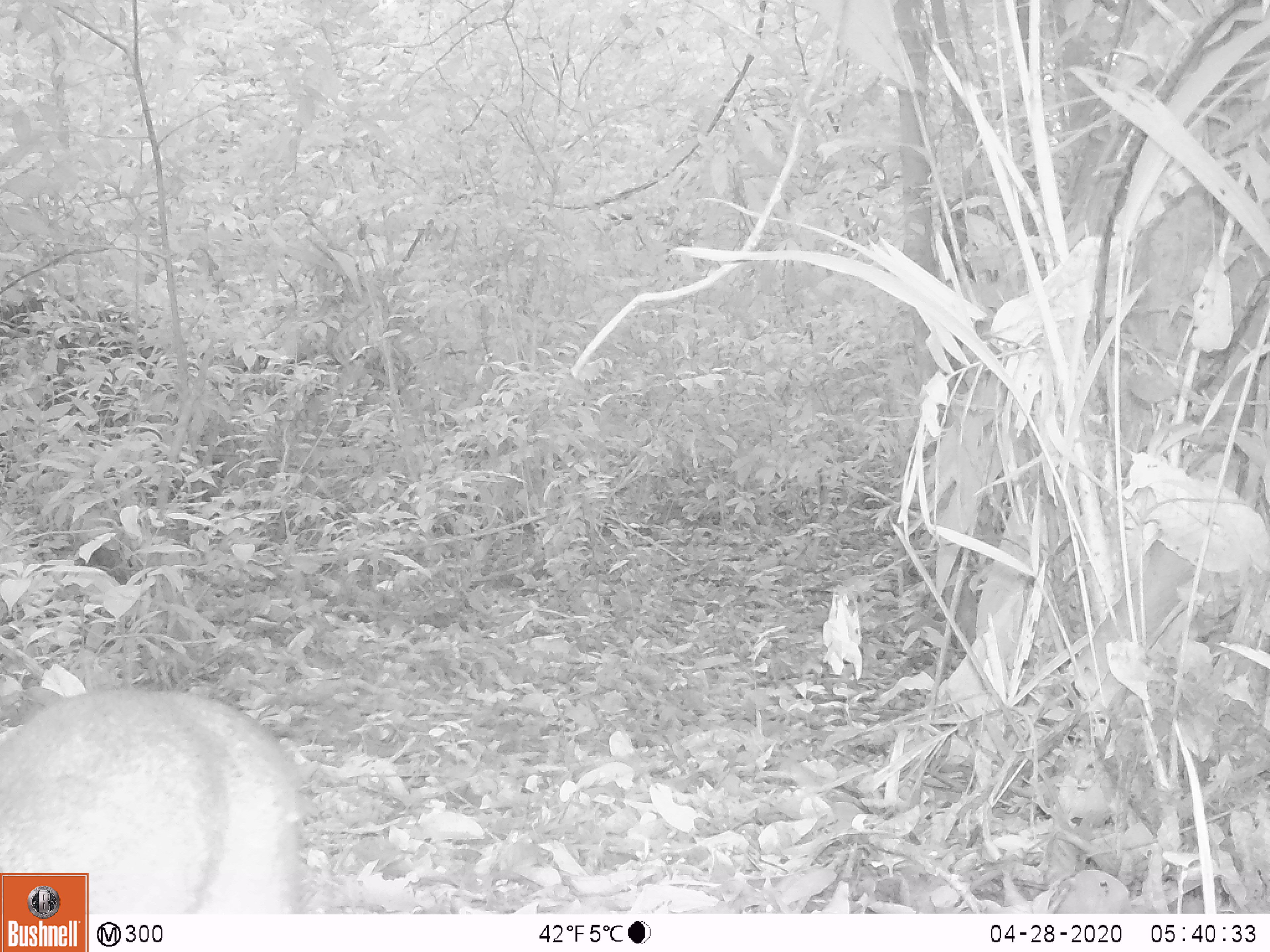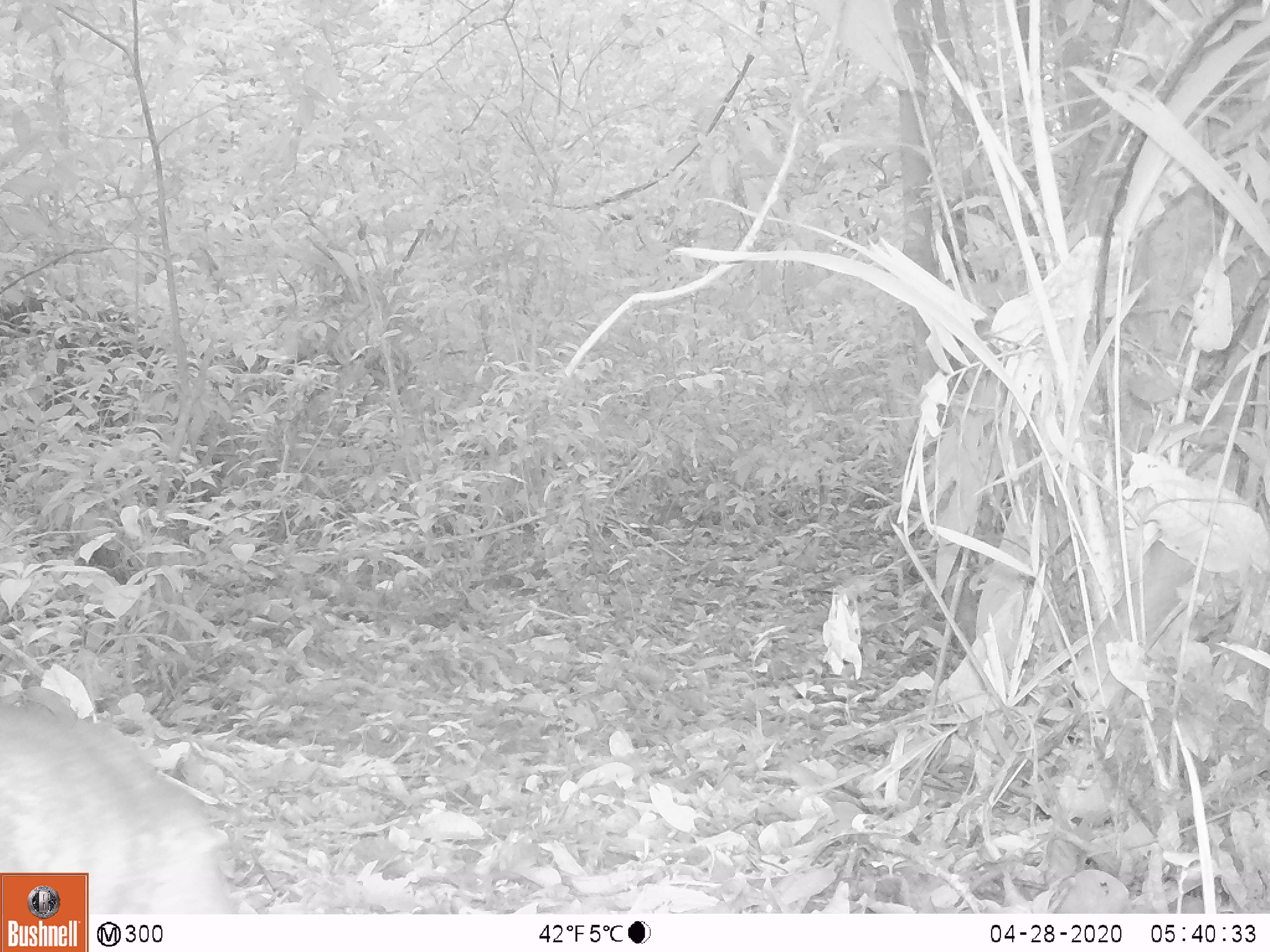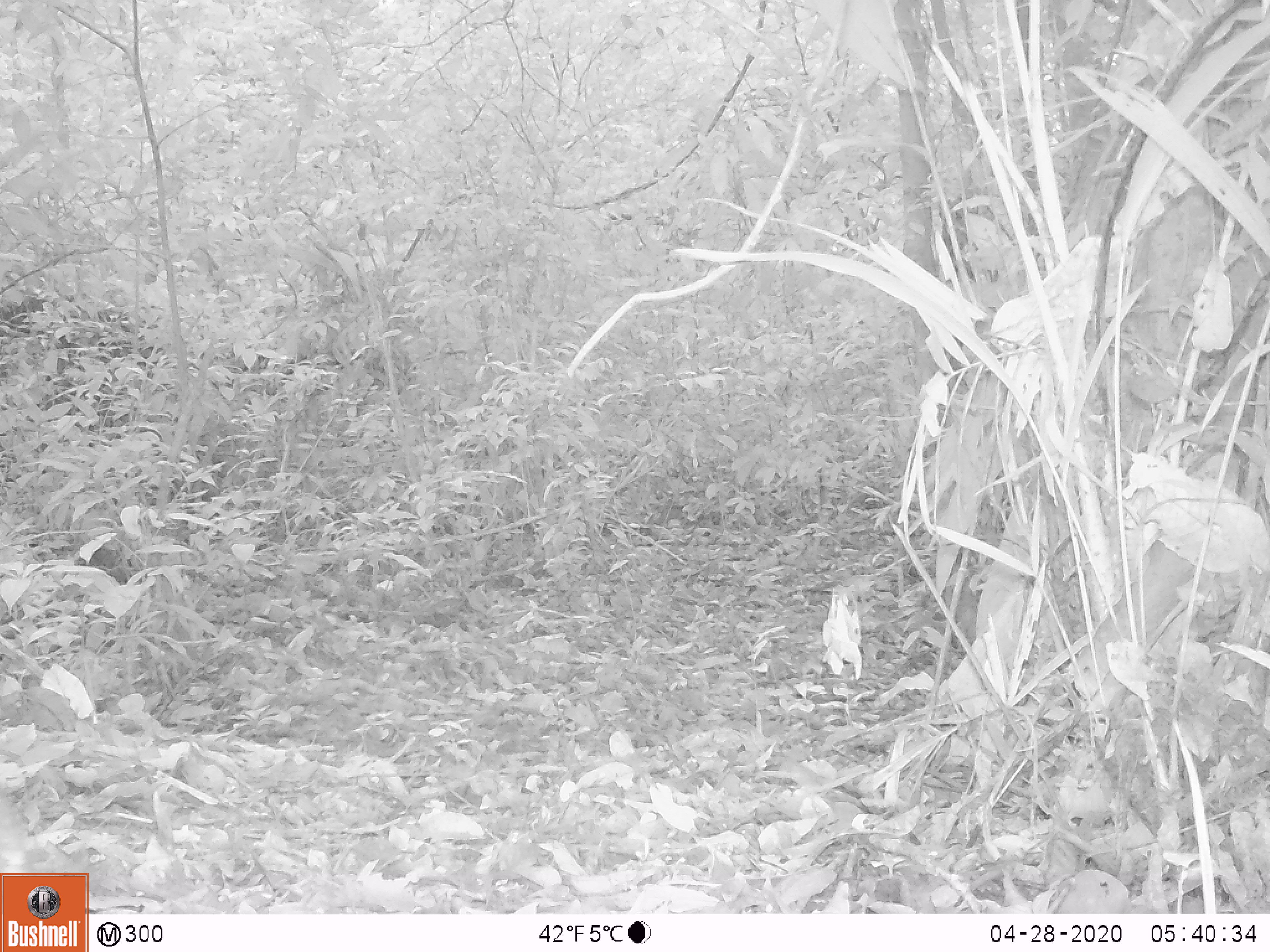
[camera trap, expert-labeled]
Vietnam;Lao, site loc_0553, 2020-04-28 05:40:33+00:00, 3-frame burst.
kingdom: Animalia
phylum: Chordata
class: Mammalia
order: Artiodactyla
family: Tragulidae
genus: Moschiola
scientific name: Moschiola meminna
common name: chevrotain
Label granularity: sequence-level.